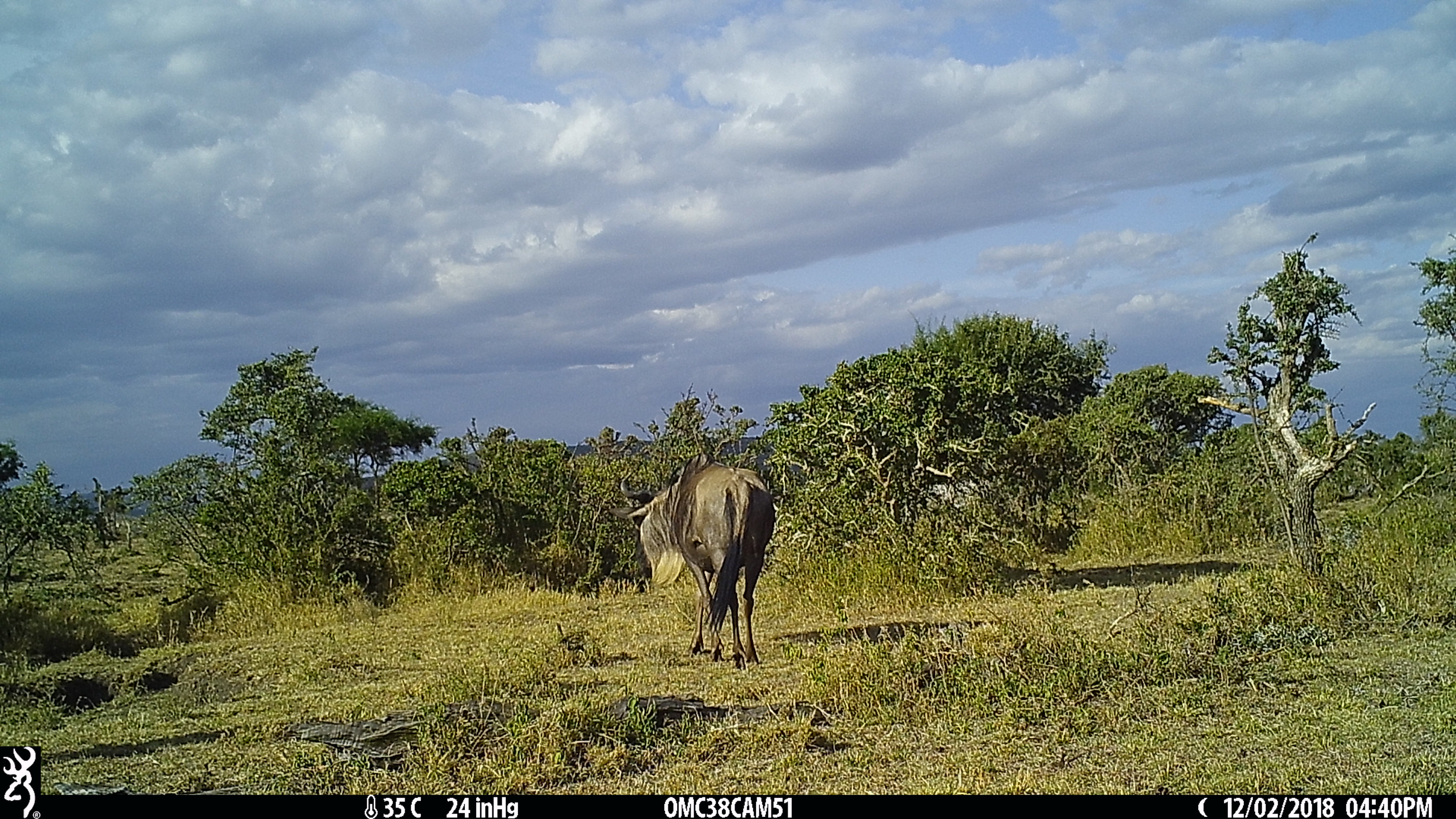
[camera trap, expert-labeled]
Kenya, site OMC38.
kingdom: Animalia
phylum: Chordata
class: Mammalia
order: Artiodactyla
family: Bovidae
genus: Connochaetes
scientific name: Connochaetes taurinus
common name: blue wildebeest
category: wildebeest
Wildebeest (blue wildebeest) (Connochaetes taurinus).